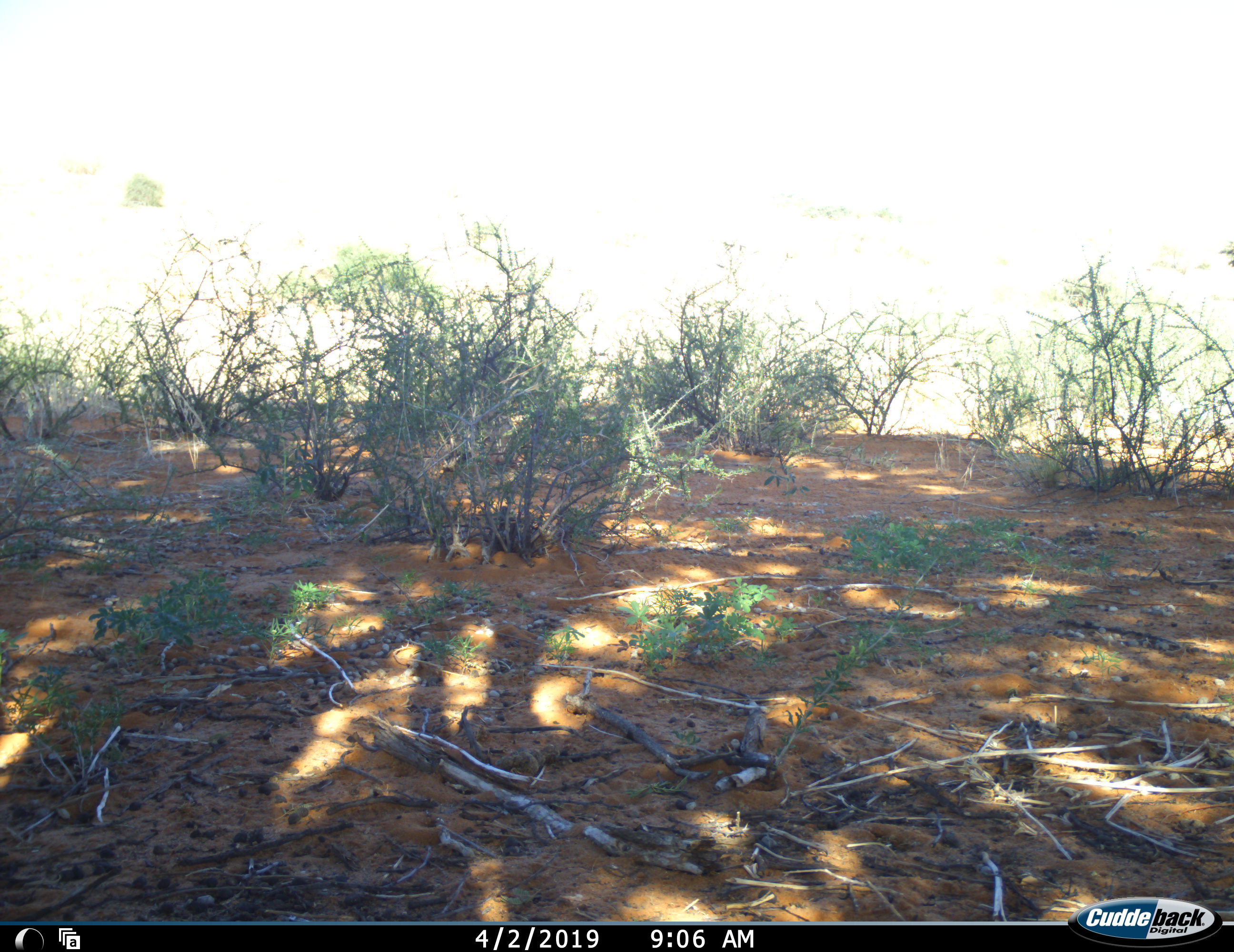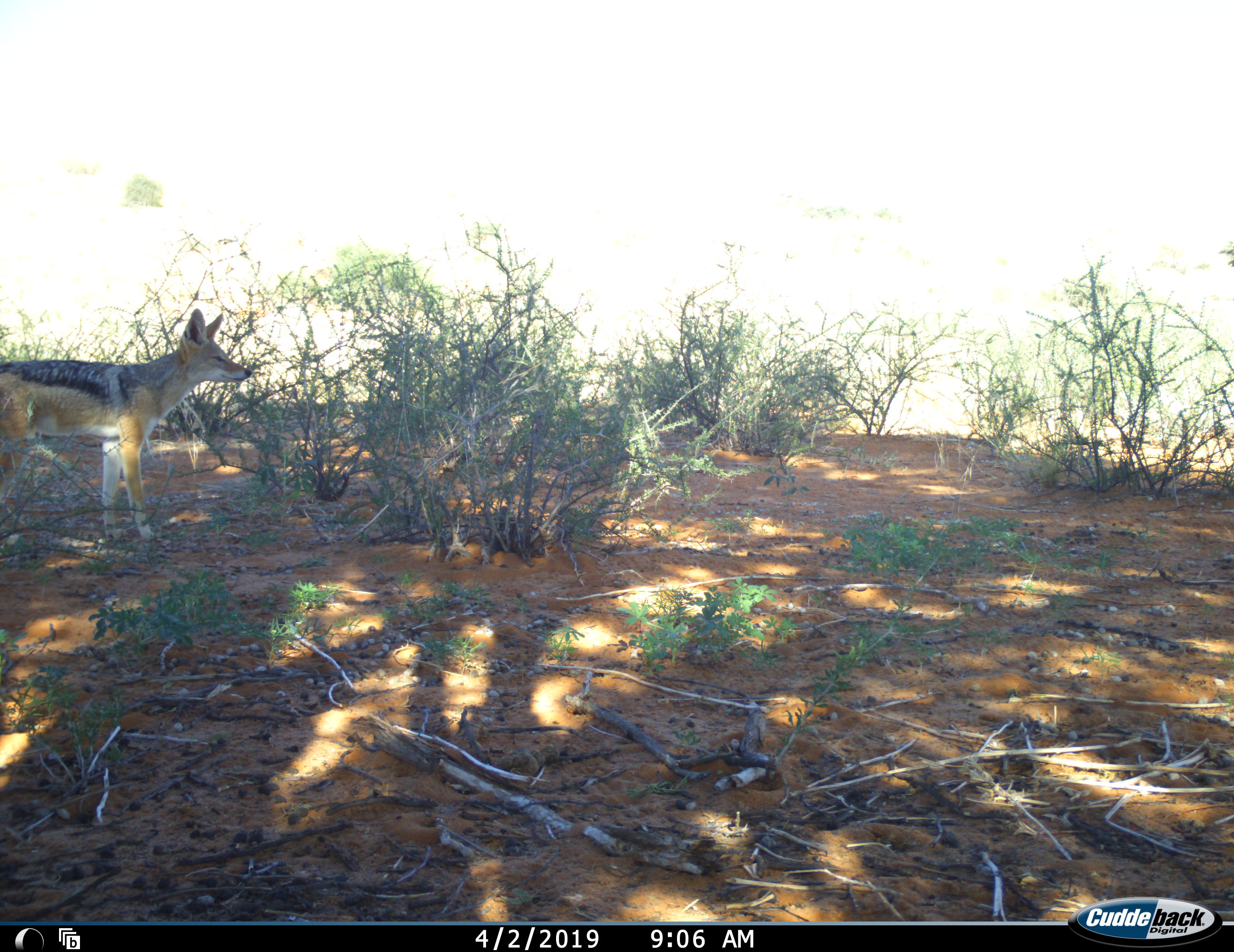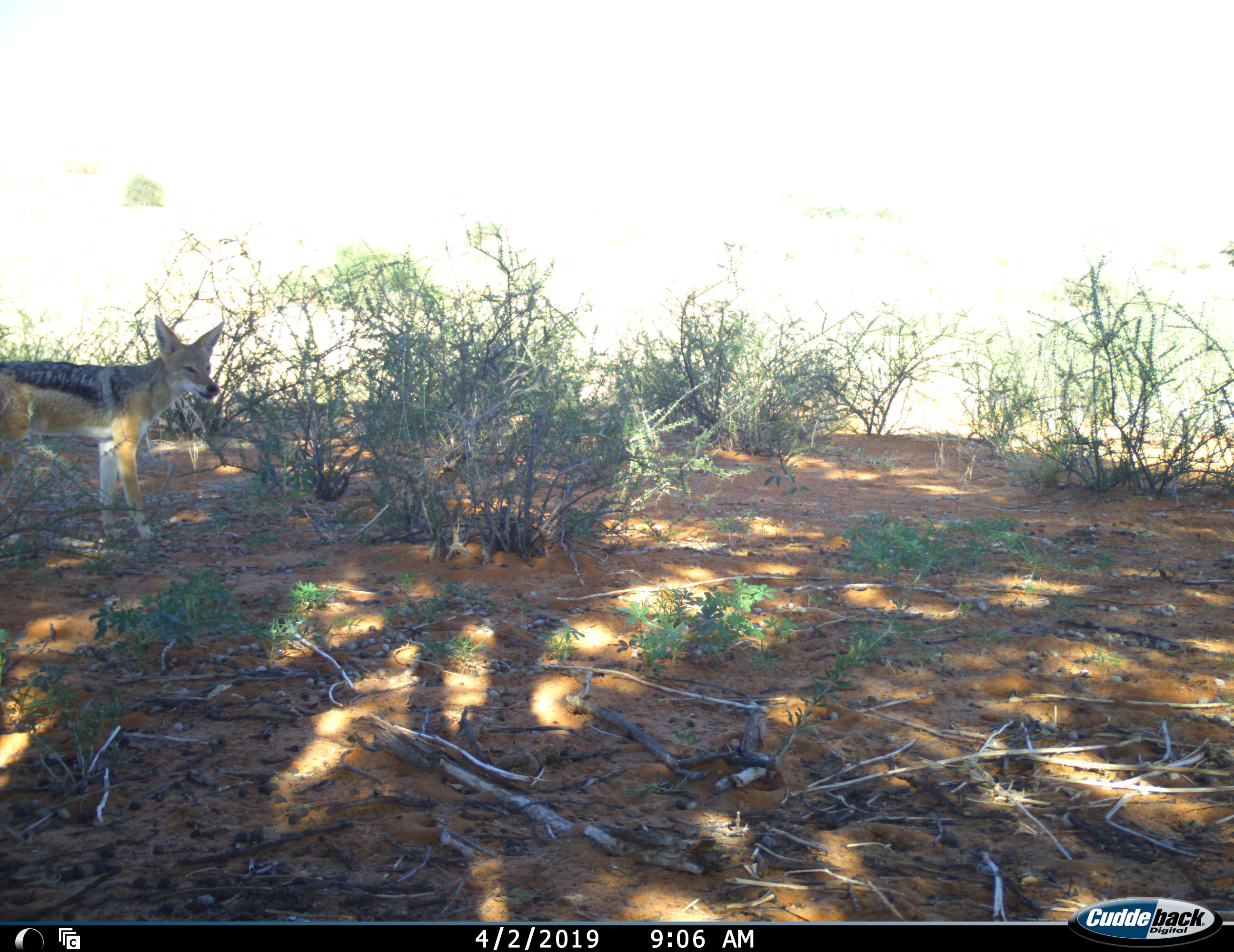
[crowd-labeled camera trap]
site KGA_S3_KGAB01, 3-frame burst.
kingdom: Animalia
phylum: Chordata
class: Mammalia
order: Carnivora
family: Canidae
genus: Lupulella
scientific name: Lupulella mesomelas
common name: black-backed jackal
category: jackalblackbacked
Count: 1.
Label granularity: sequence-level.